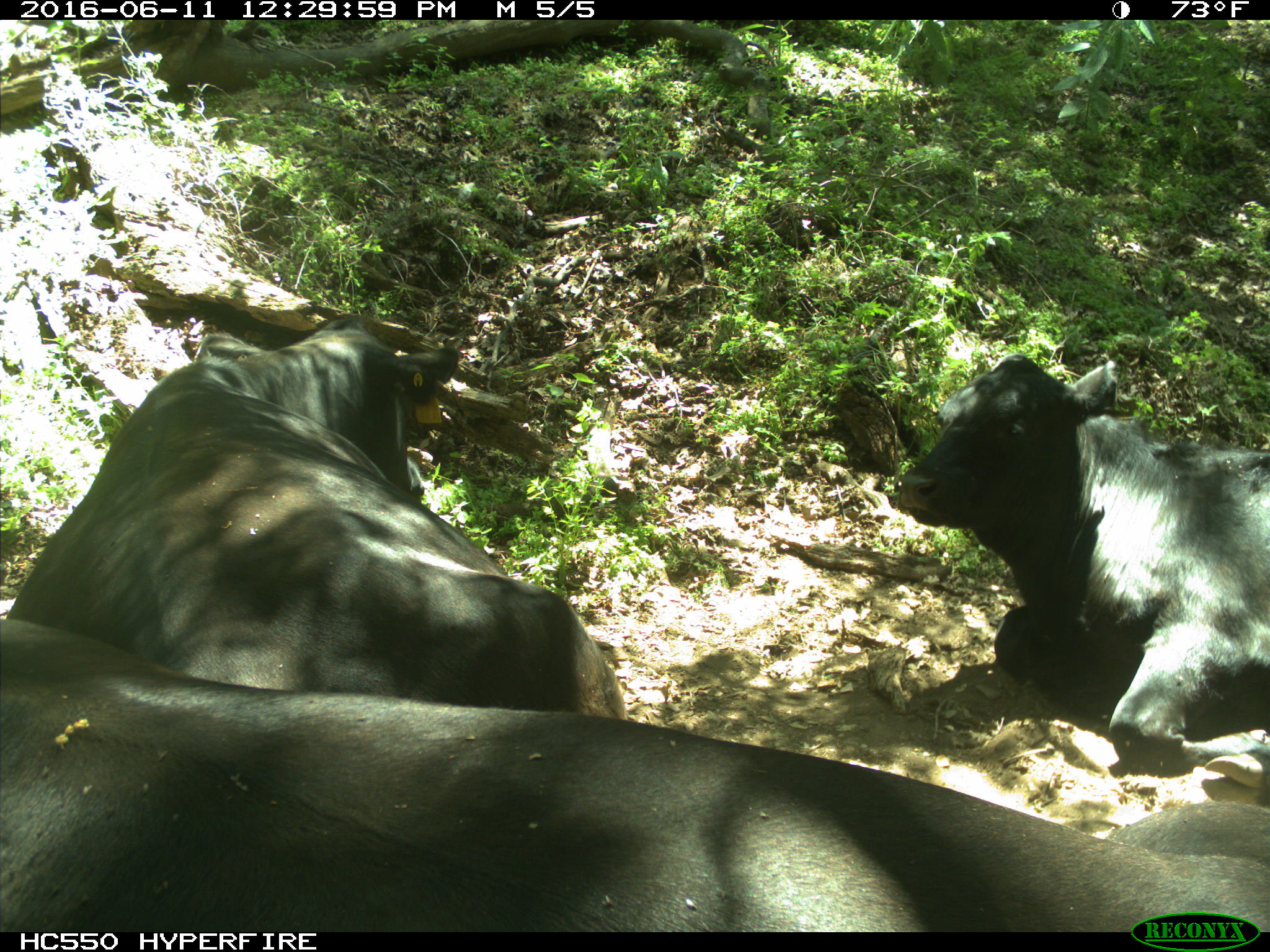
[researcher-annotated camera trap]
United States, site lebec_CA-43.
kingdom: Animalia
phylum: Chordata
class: Mammalia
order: Artiodactyla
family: Bovidae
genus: Bos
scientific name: Bos taurus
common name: domestic cow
Bos taurus (domestic cow).